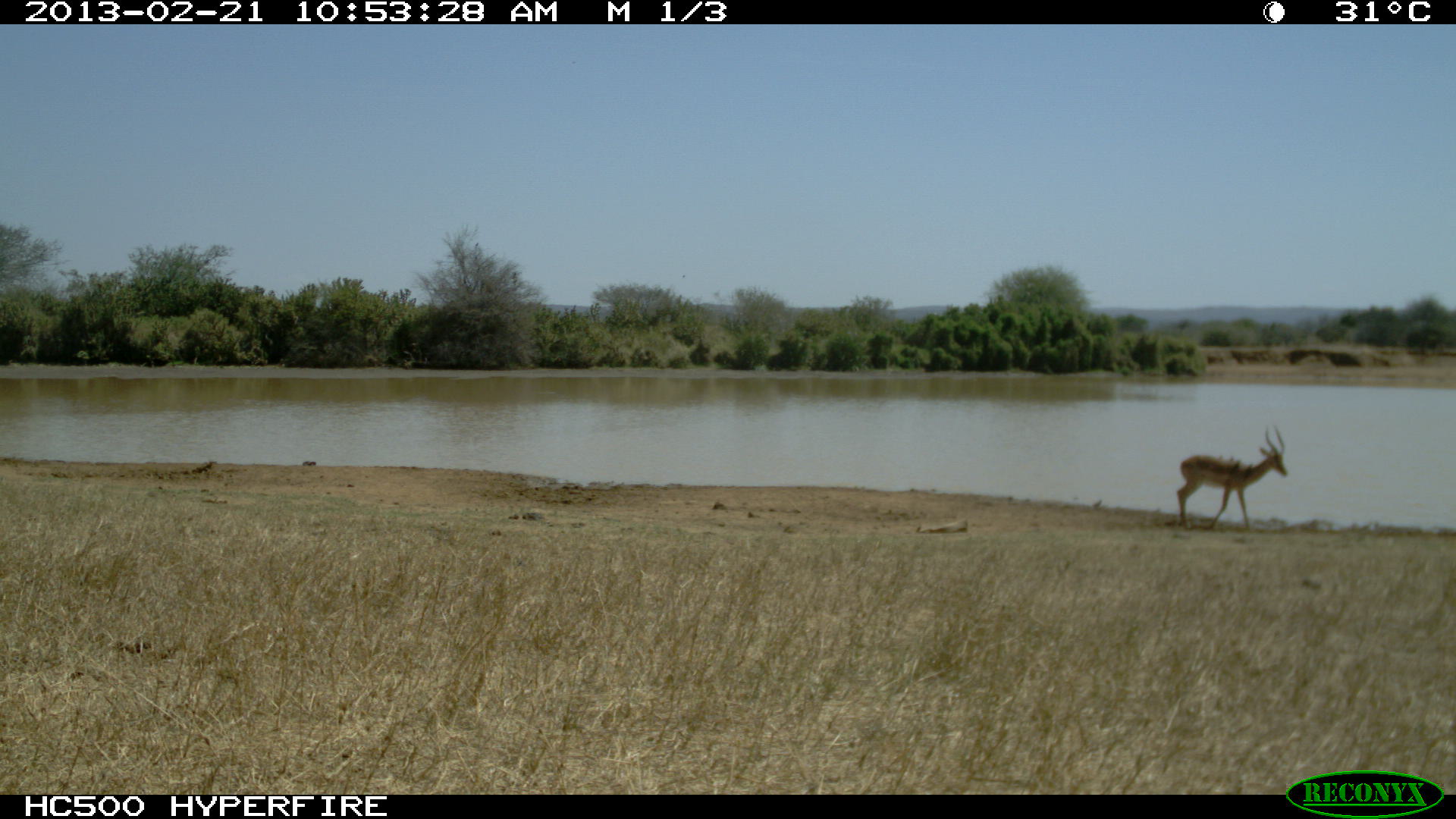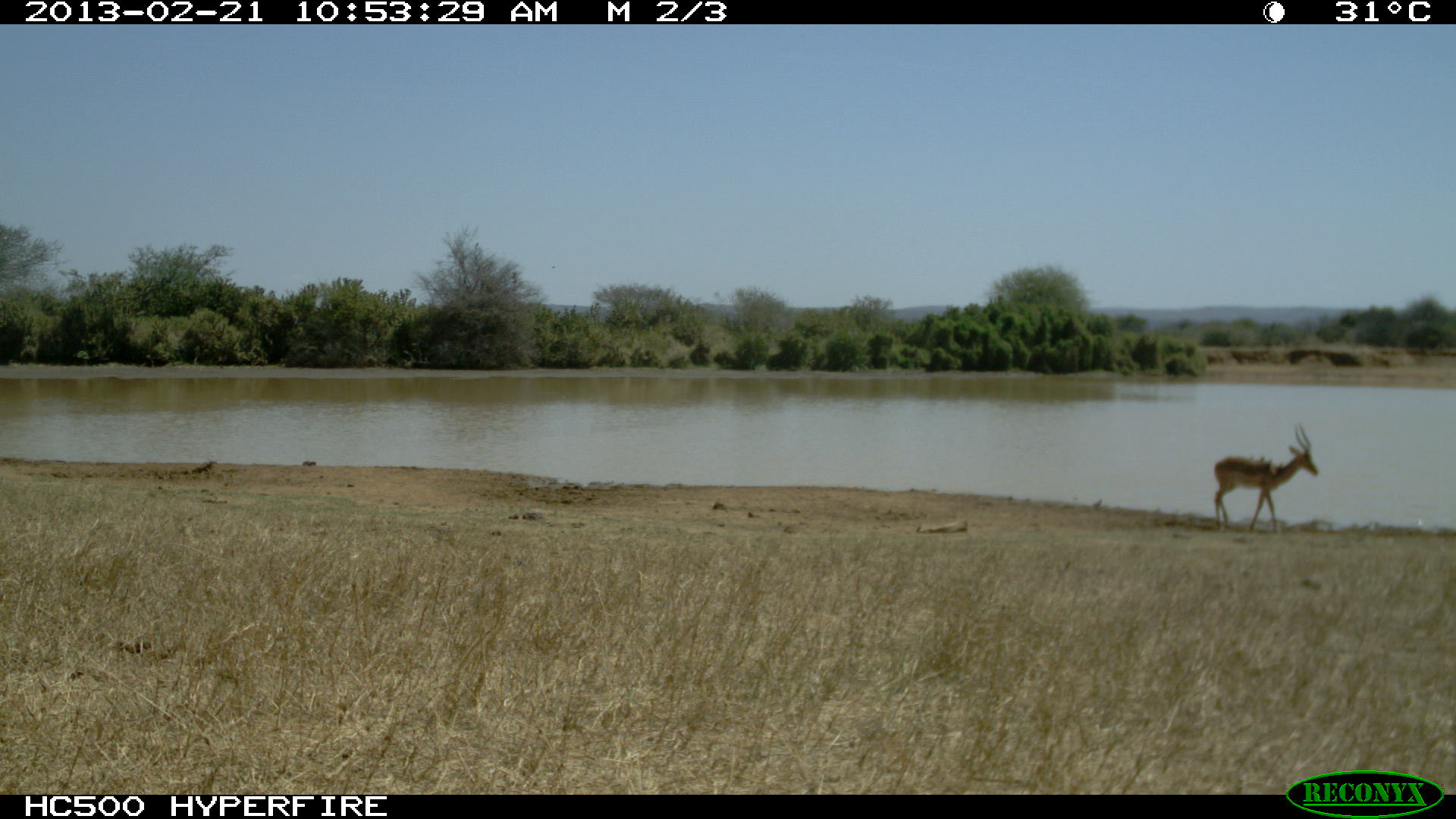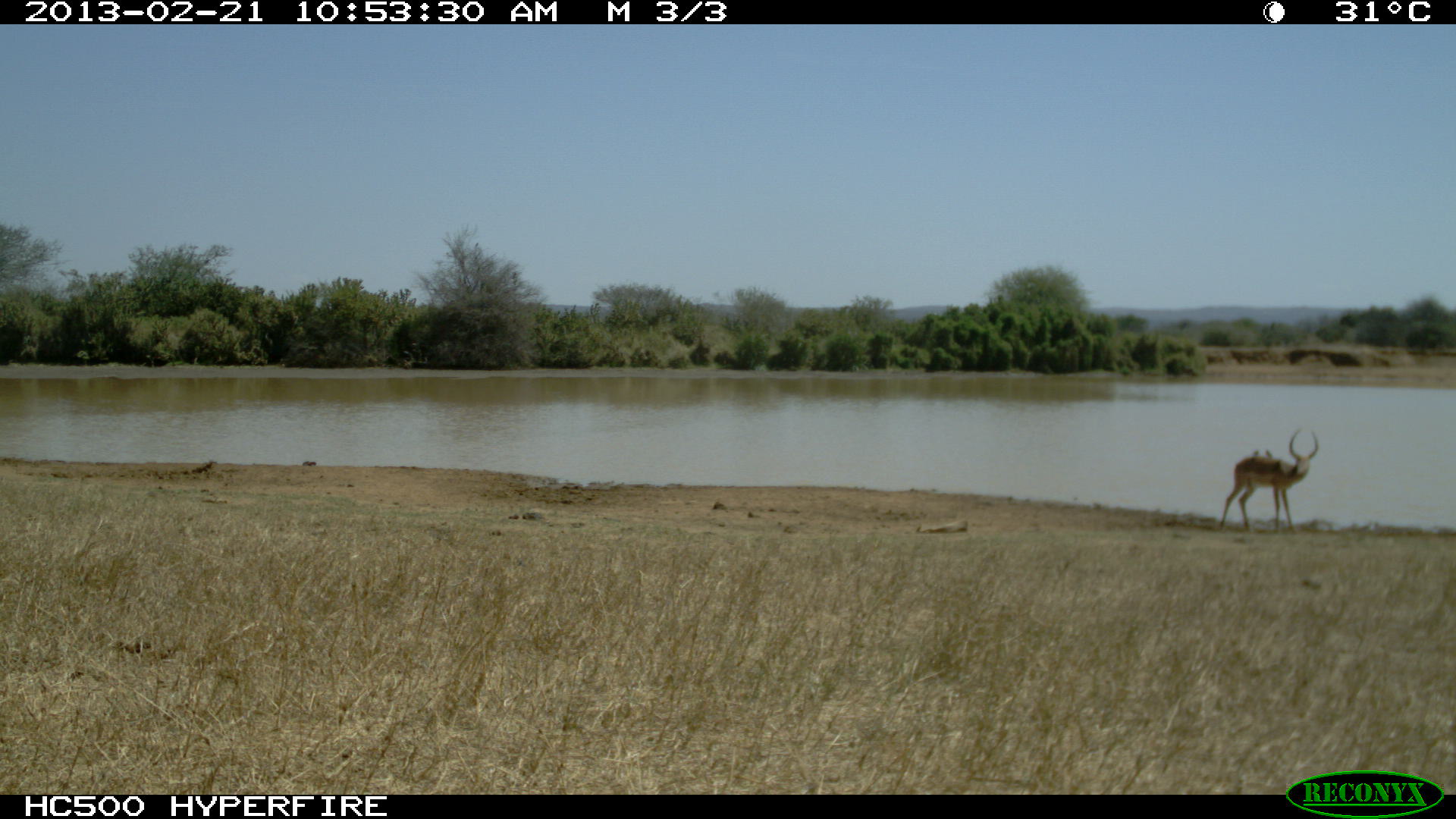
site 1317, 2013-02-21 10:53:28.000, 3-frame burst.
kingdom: Animalia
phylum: Chordata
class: Mammalia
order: Artiodactyla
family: Bovidae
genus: Aepyceros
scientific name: Aepyceros melampus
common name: impala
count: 1